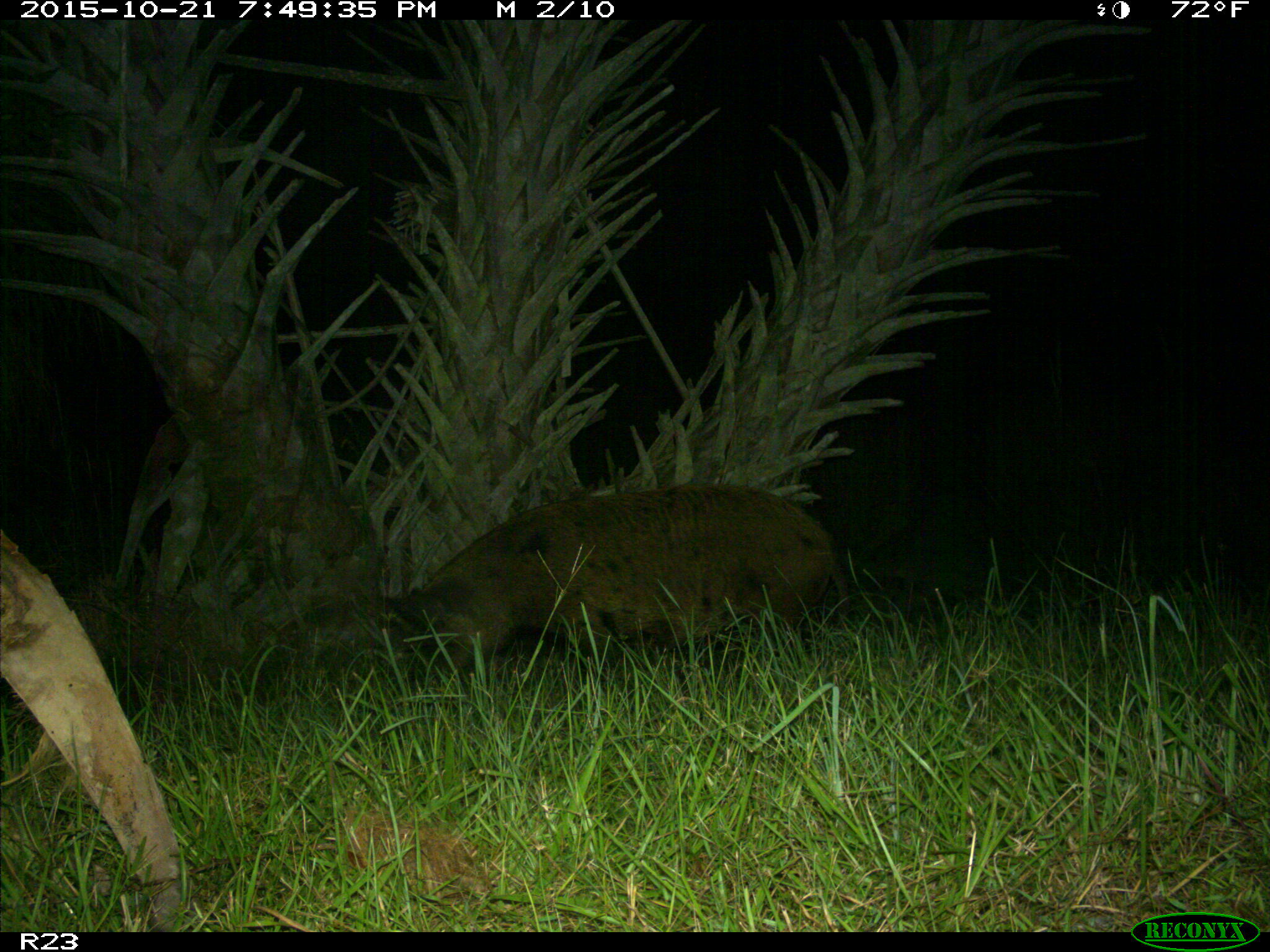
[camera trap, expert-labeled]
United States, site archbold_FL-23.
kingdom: Animalia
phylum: Chordata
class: Mammalia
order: Artiodactyla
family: Suidae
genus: Sus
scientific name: Sus scrofa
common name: wild boar